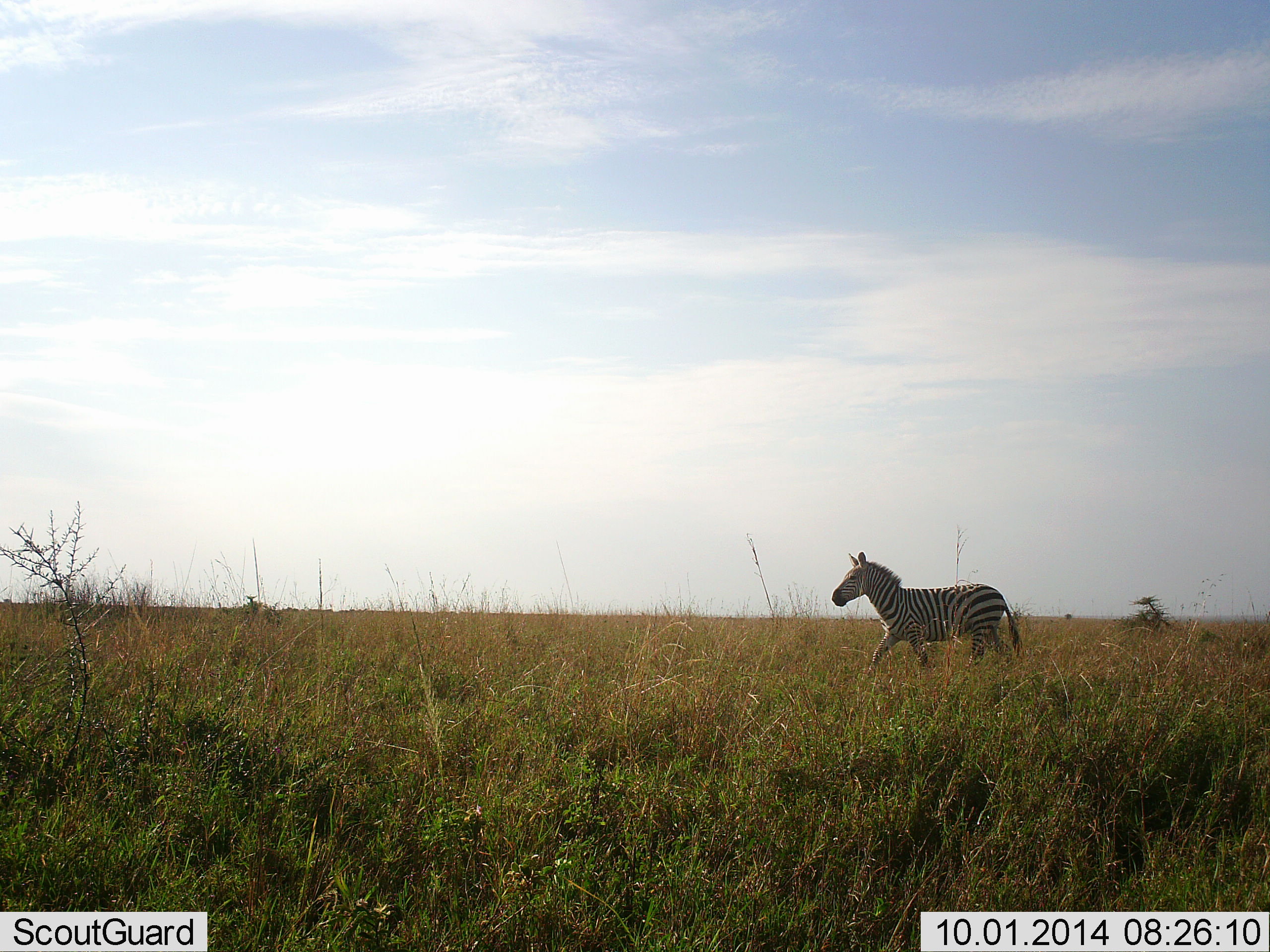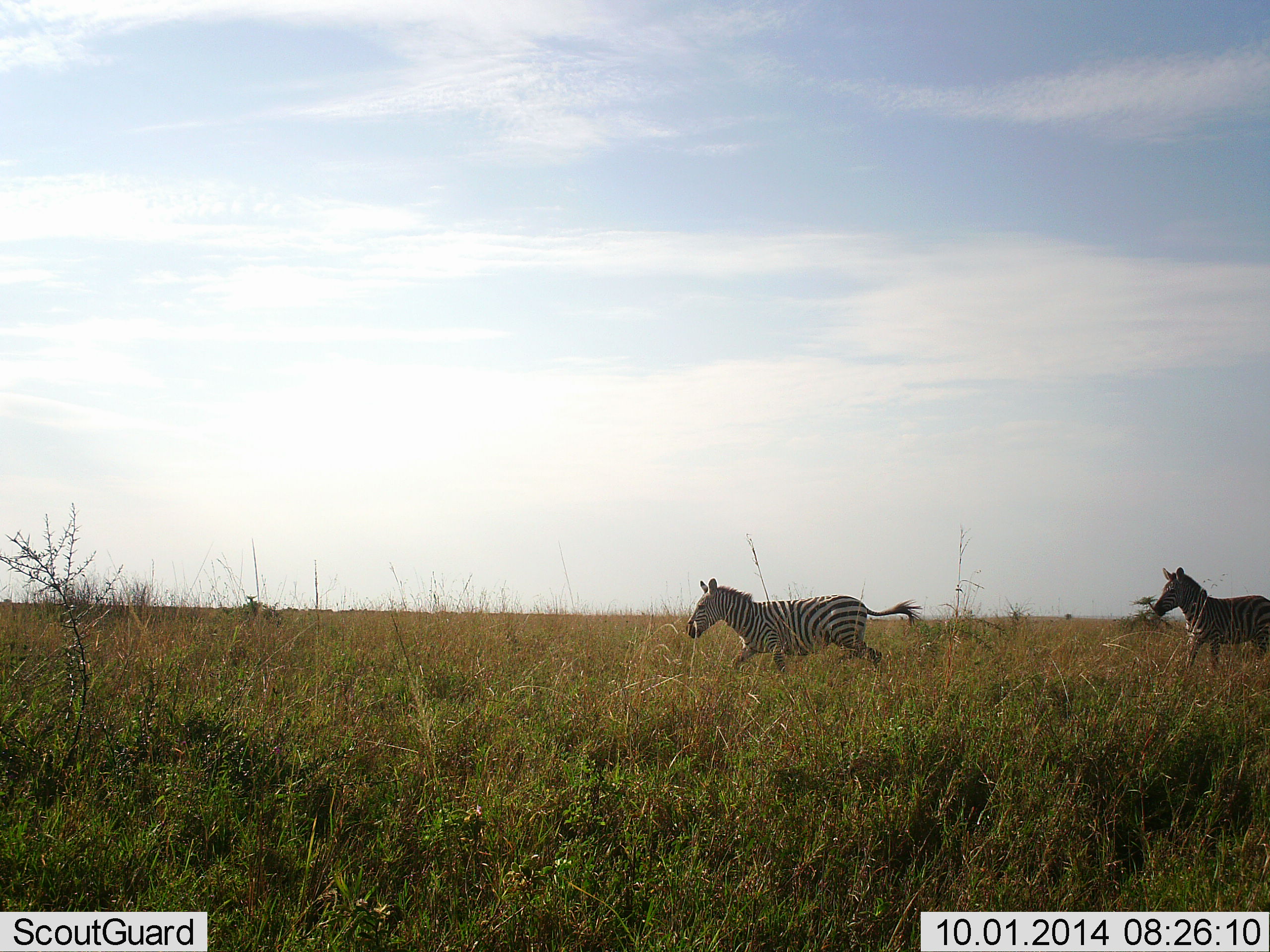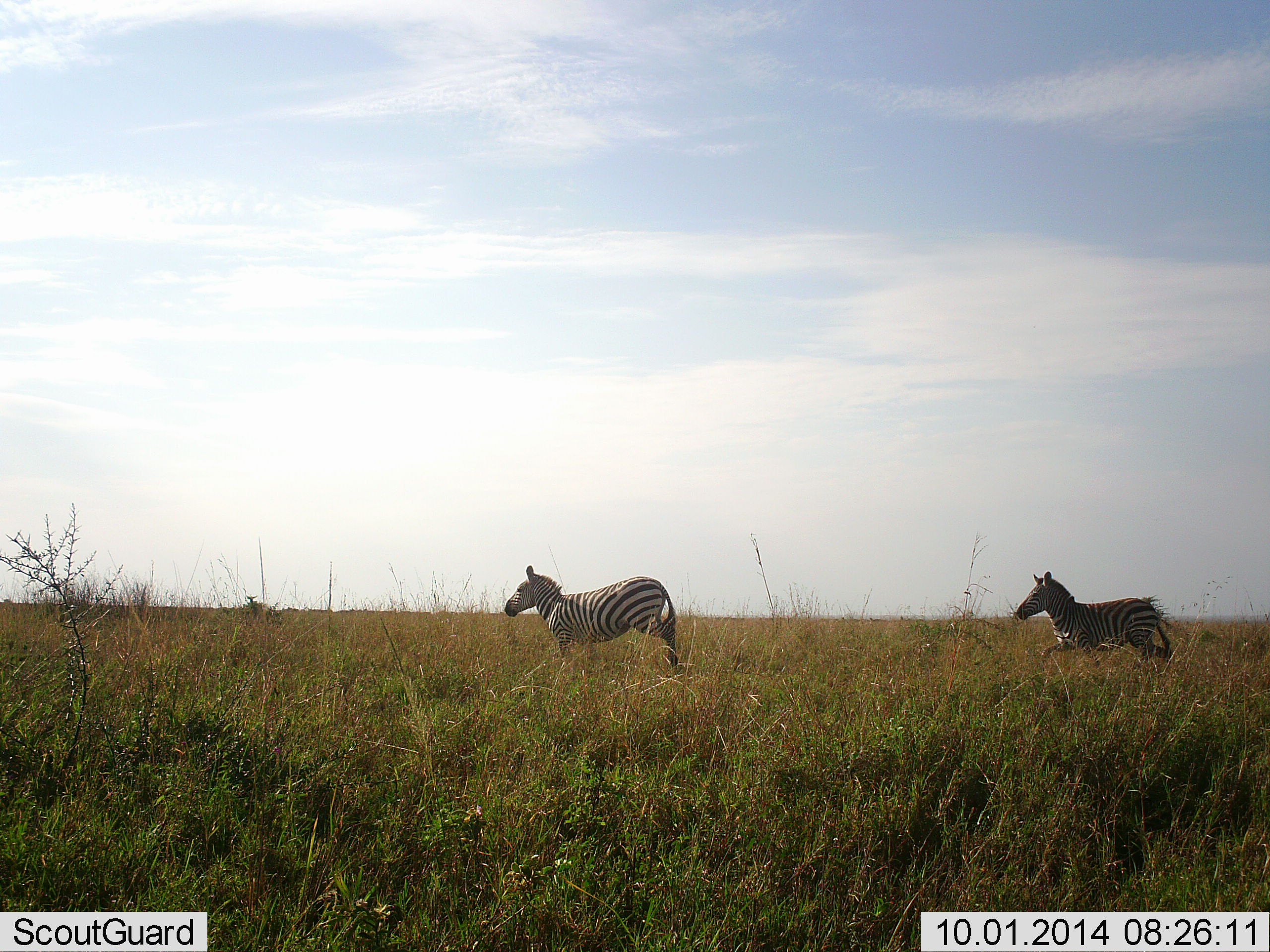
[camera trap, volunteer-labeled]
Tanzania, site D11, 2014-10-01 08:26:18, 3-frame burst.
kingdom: Animalia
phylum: Chordata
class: Mammalia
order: Perissodactyla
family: Equidae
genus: Equus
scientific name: Equus quagga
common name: plains zebra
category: zebra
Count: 2.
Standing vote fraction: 10%.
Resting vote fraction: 0%.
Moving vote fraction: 100%.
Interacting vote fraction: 0%.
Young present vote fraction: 0%.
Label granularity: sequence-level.